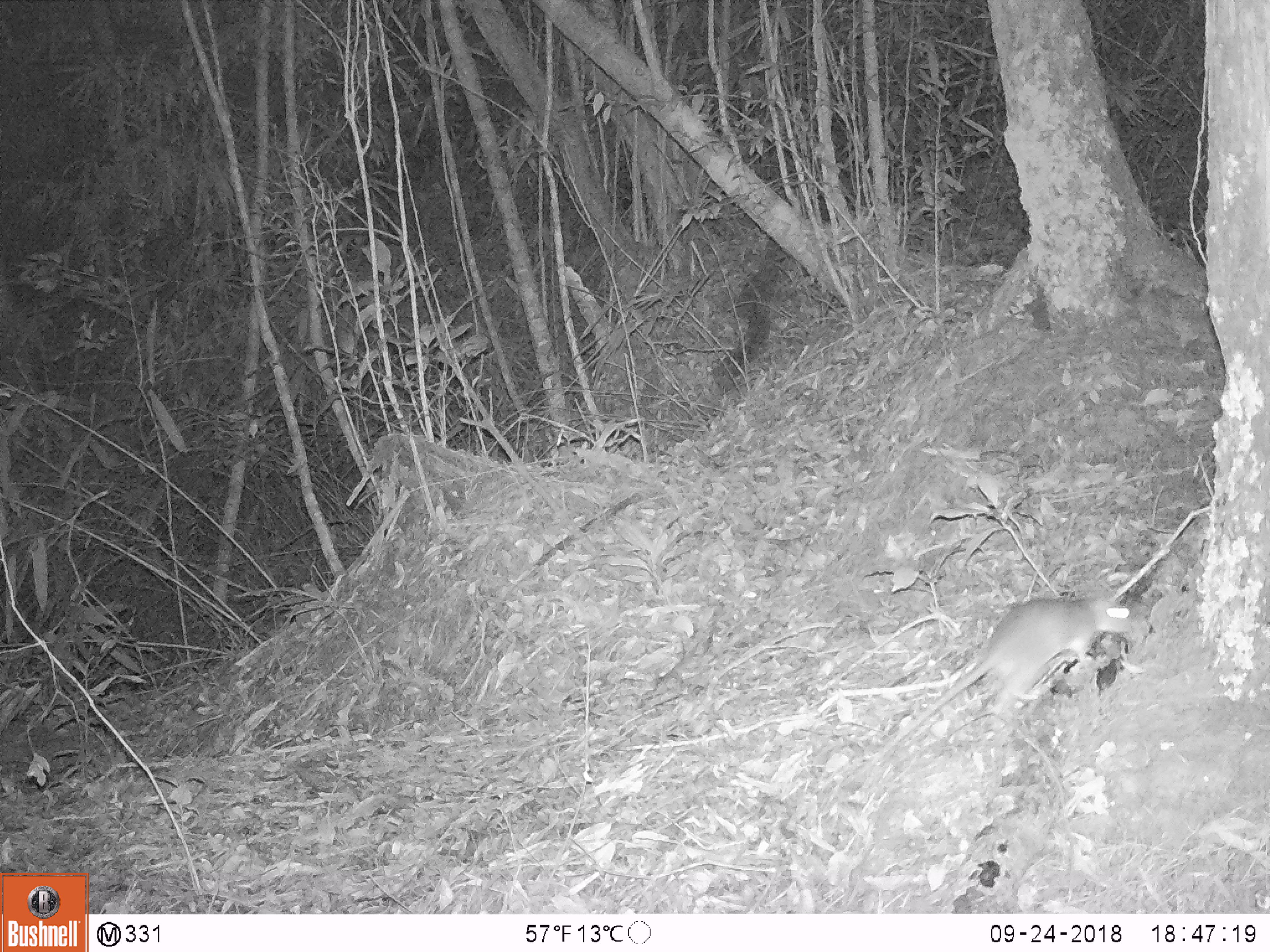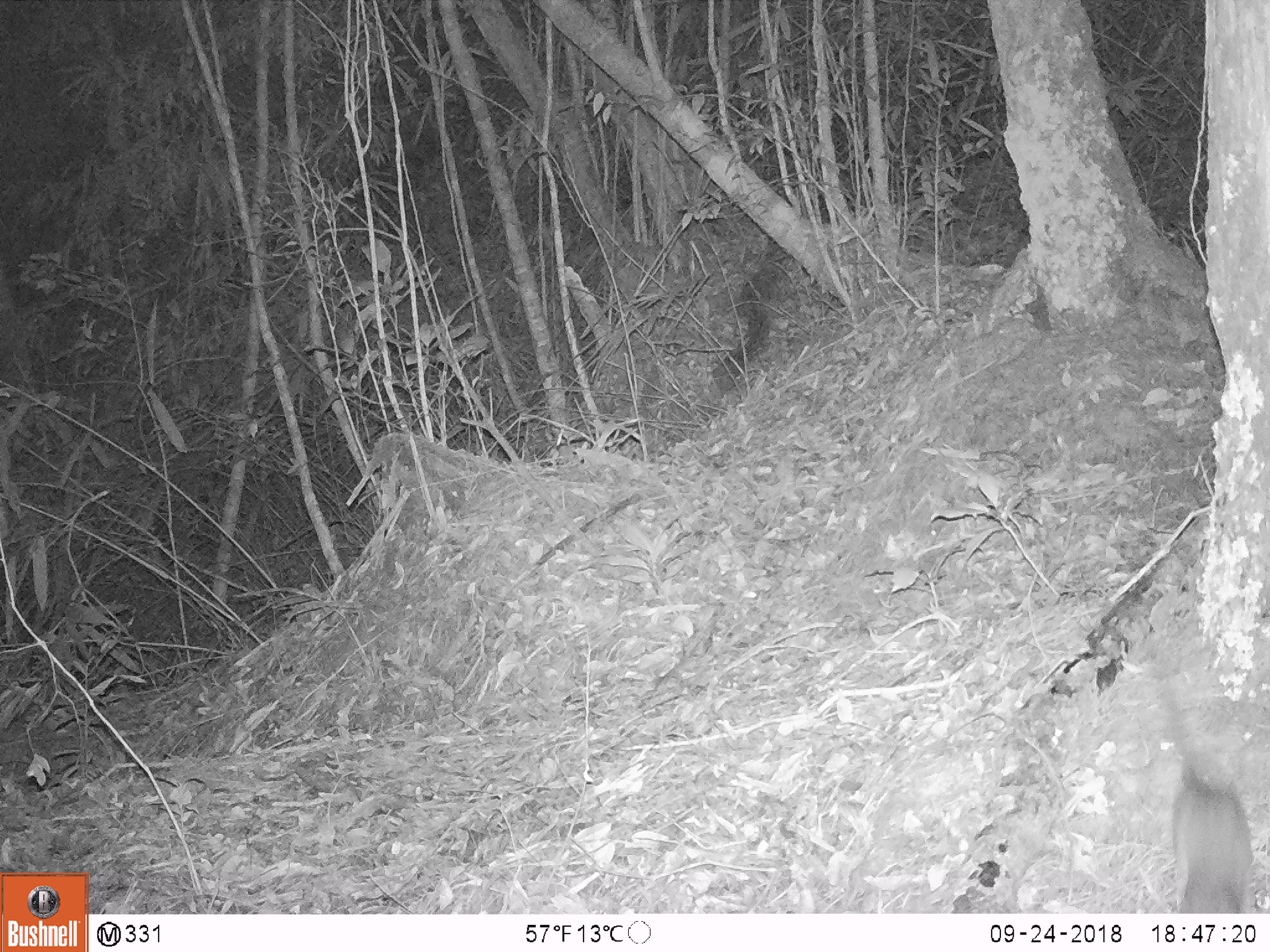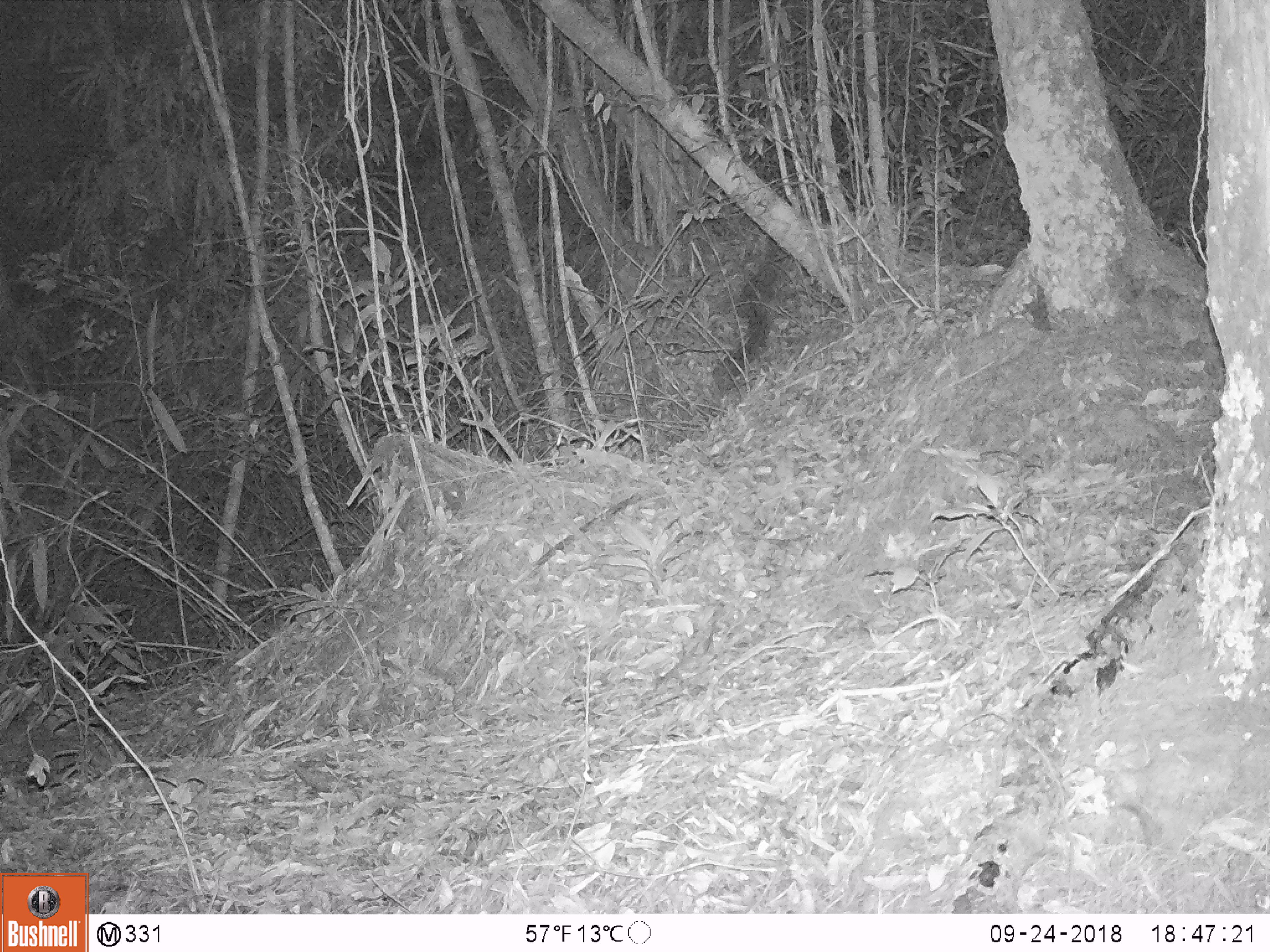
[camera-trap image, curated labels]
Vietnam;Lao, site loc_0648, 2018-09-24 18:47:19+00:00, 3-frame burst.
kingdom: Animalia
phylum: Chordata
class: Mammalia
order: Rodentia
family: Muridae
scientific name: Muridae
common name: old-world mice and rats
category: unidentified murid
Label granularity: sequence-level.